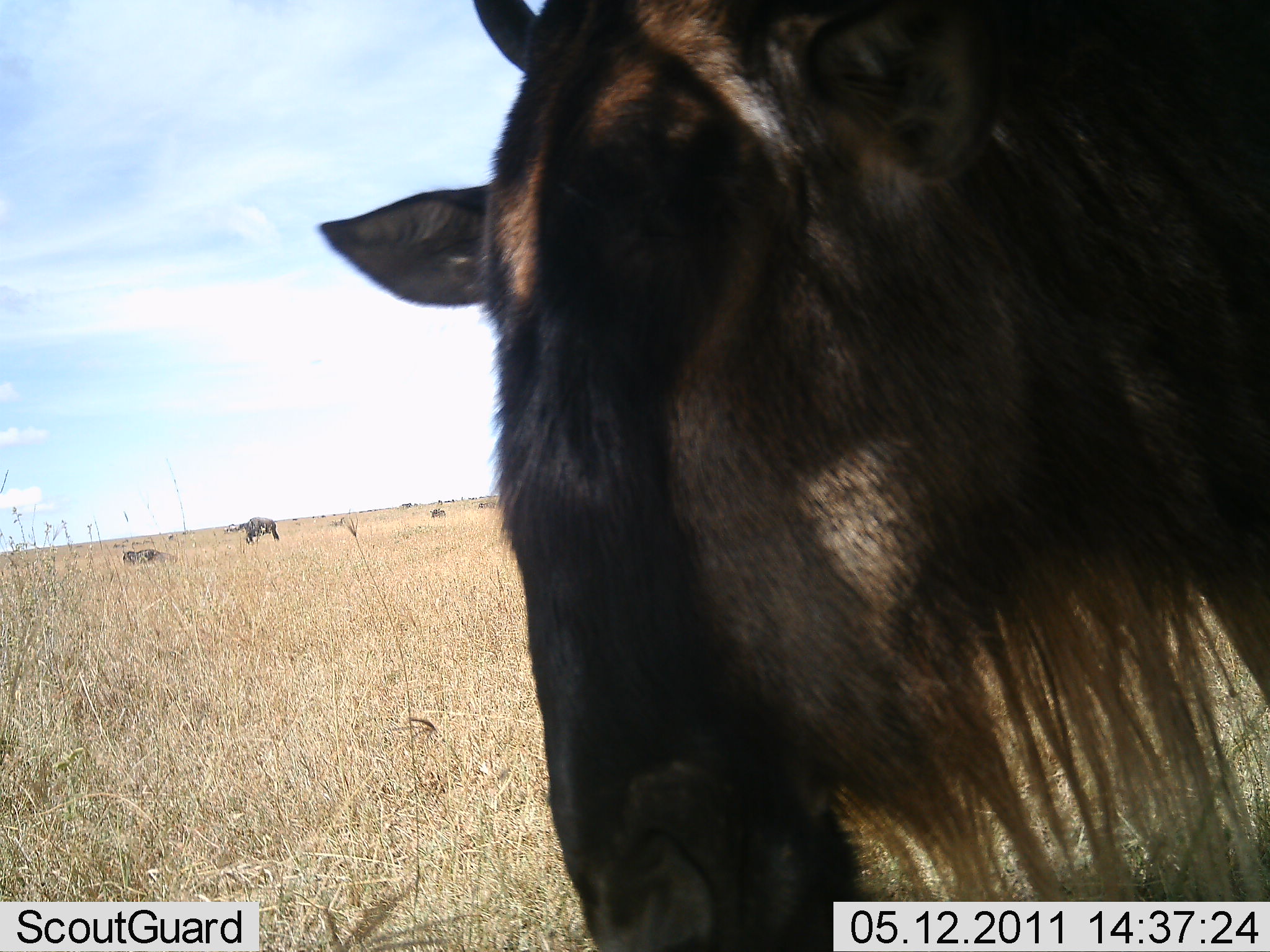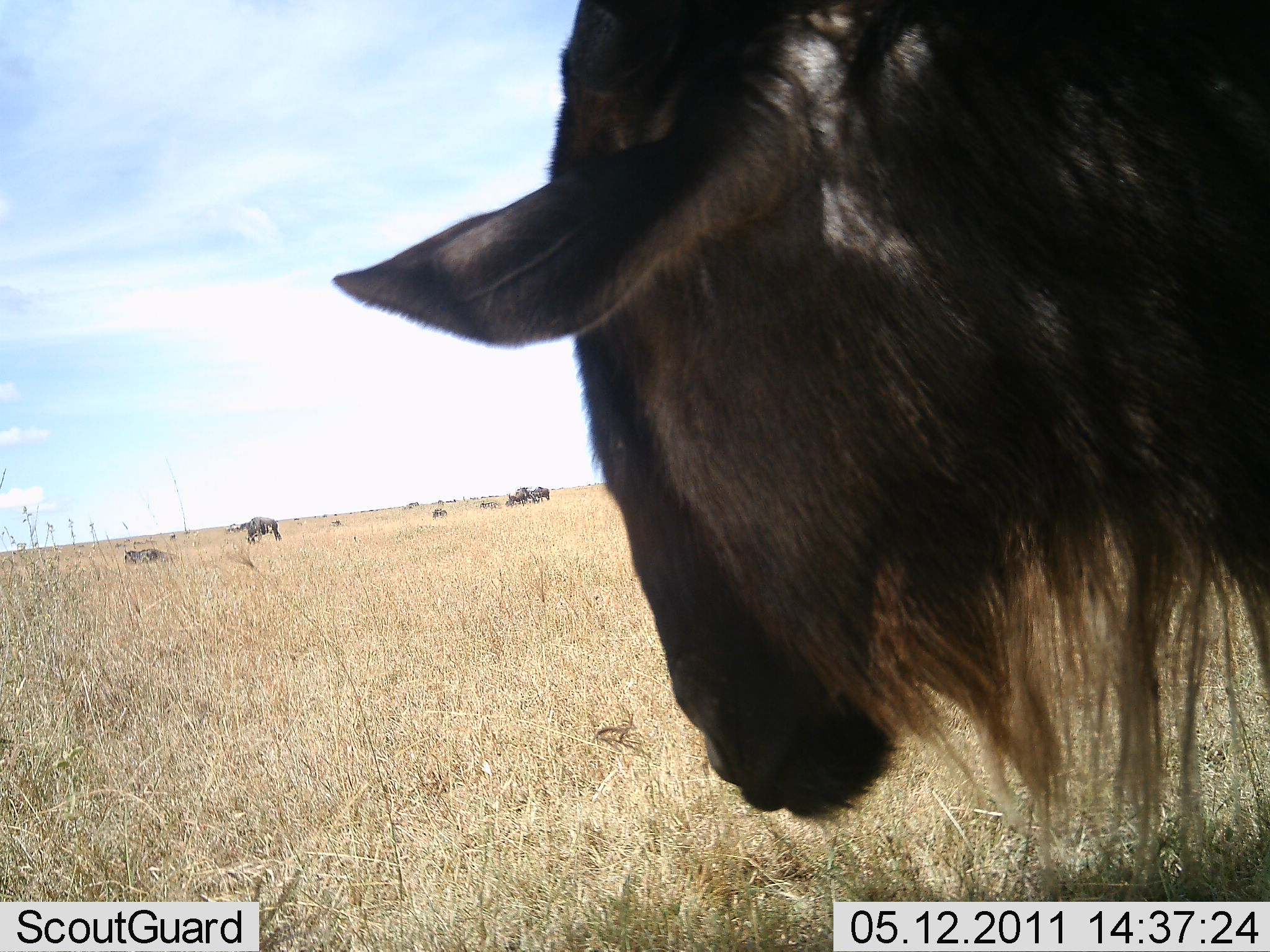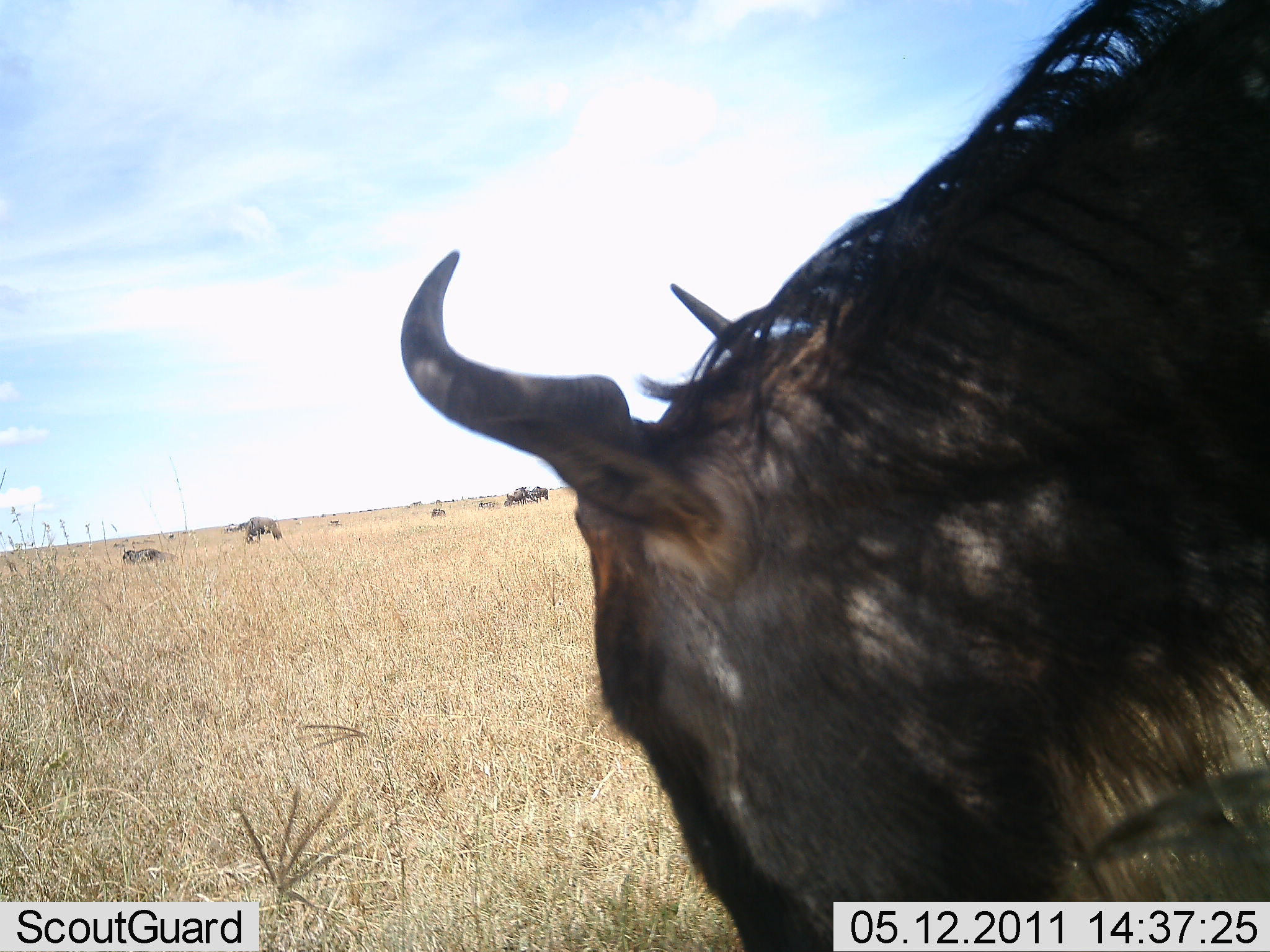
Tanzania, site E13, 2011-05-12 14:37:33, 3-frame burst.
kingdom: Animalia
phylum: Chordata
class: Mammalia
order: Artiodactyla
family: Bovidae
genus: Connochaetes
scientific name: Connochaetes taurinus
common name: blue wildebeest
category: wildebeest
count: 6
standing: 62%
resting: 38%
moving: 23%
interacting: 15%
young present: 0%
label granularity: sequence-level